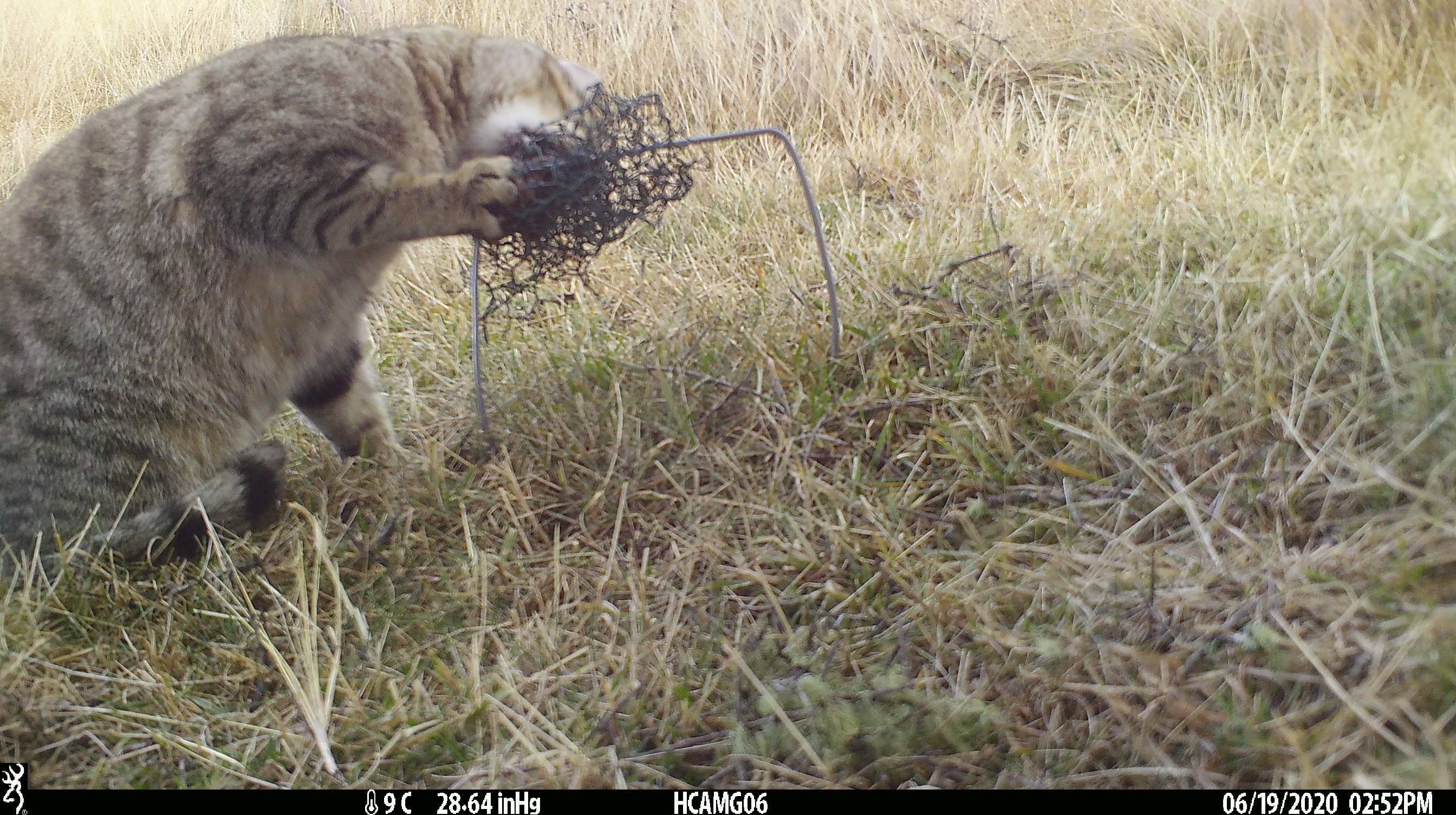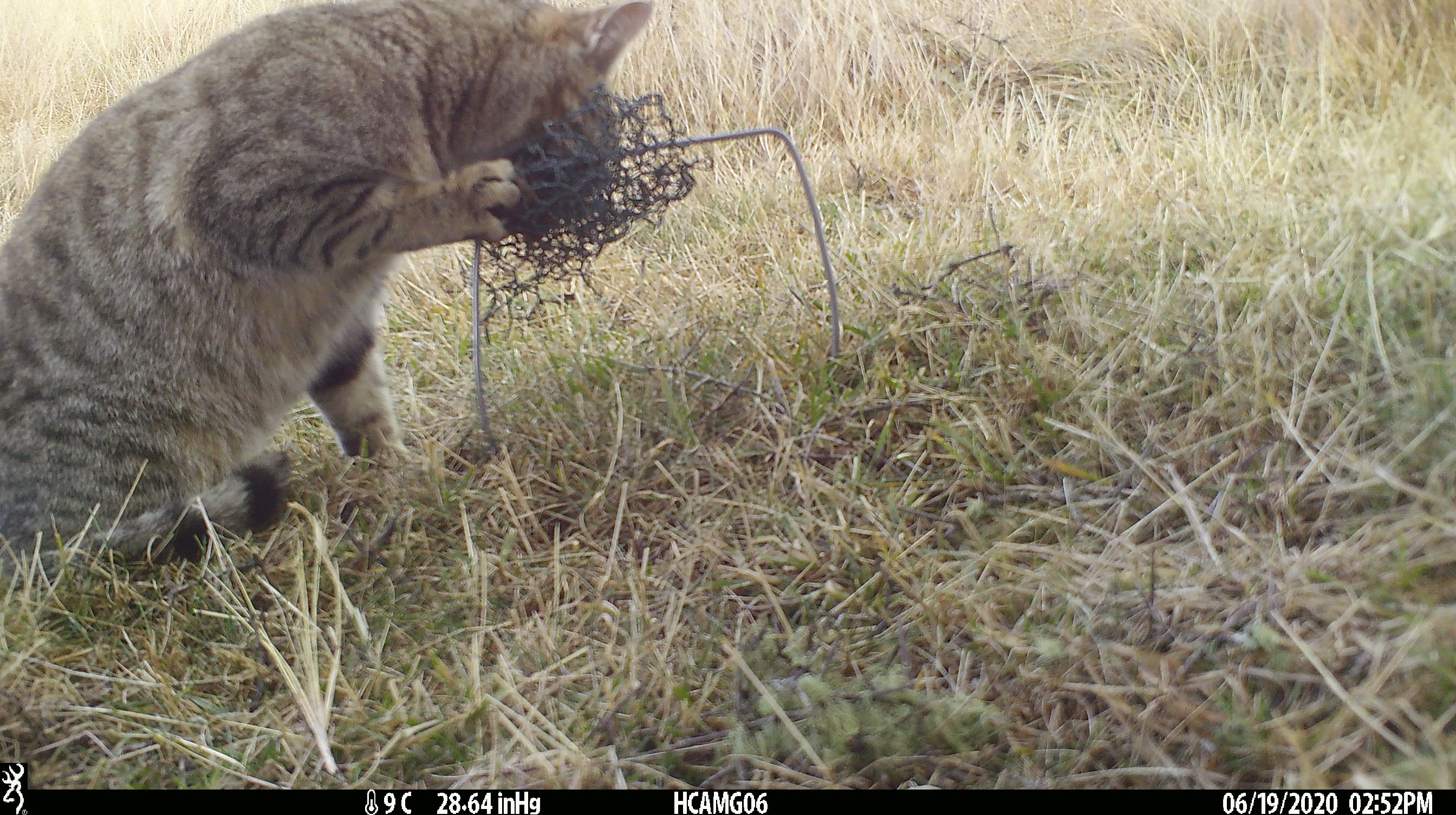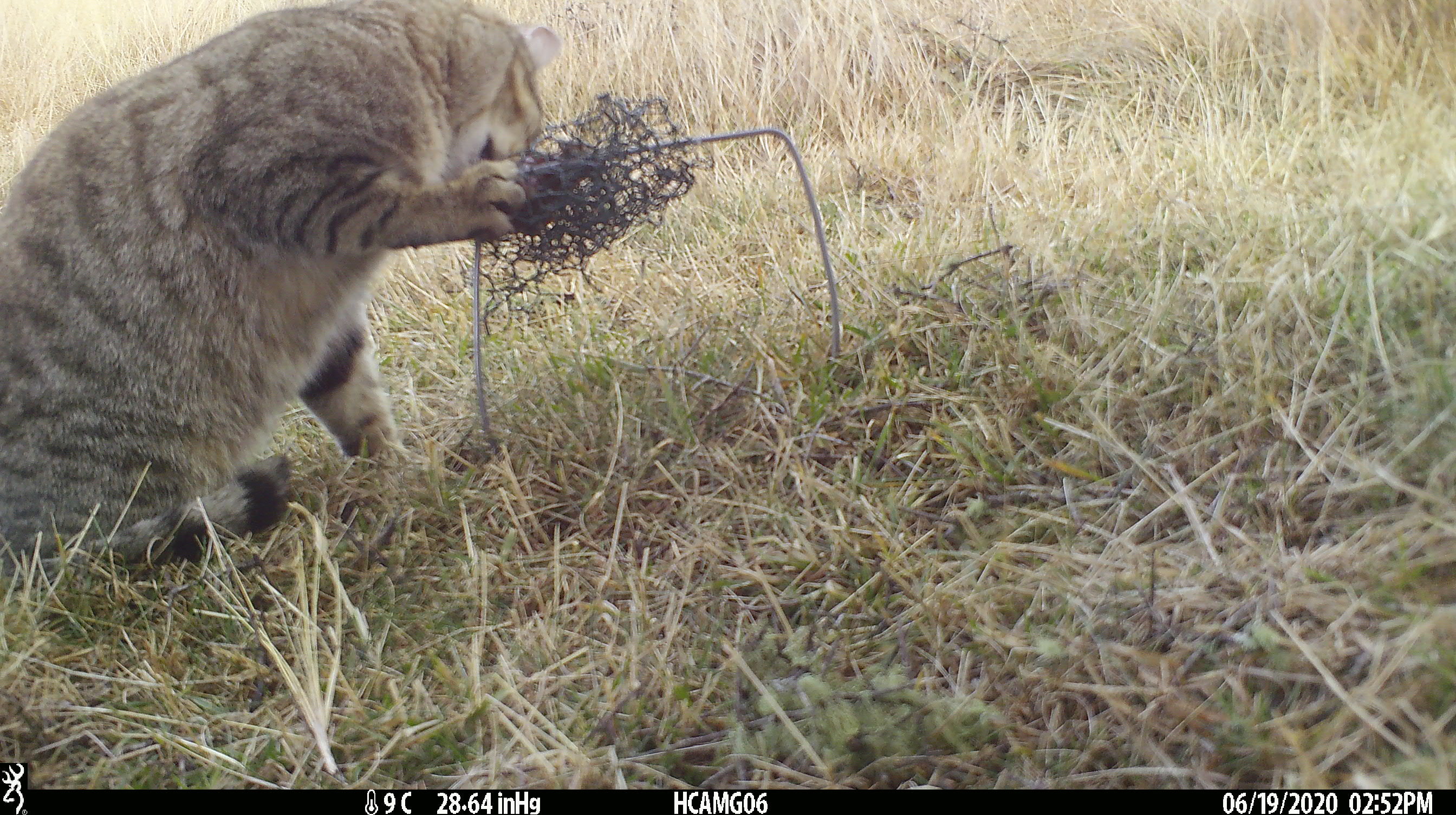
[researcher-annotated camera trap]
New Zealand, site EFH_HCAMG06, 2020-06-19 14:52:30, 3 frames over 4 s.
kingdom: Animalia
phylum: Chordata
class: Mammalia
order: Carnivora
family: Felidae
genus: Felis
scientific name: Felis catus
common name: domestic cat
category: cat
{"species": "cat (domestic cat) (Felis catus)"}